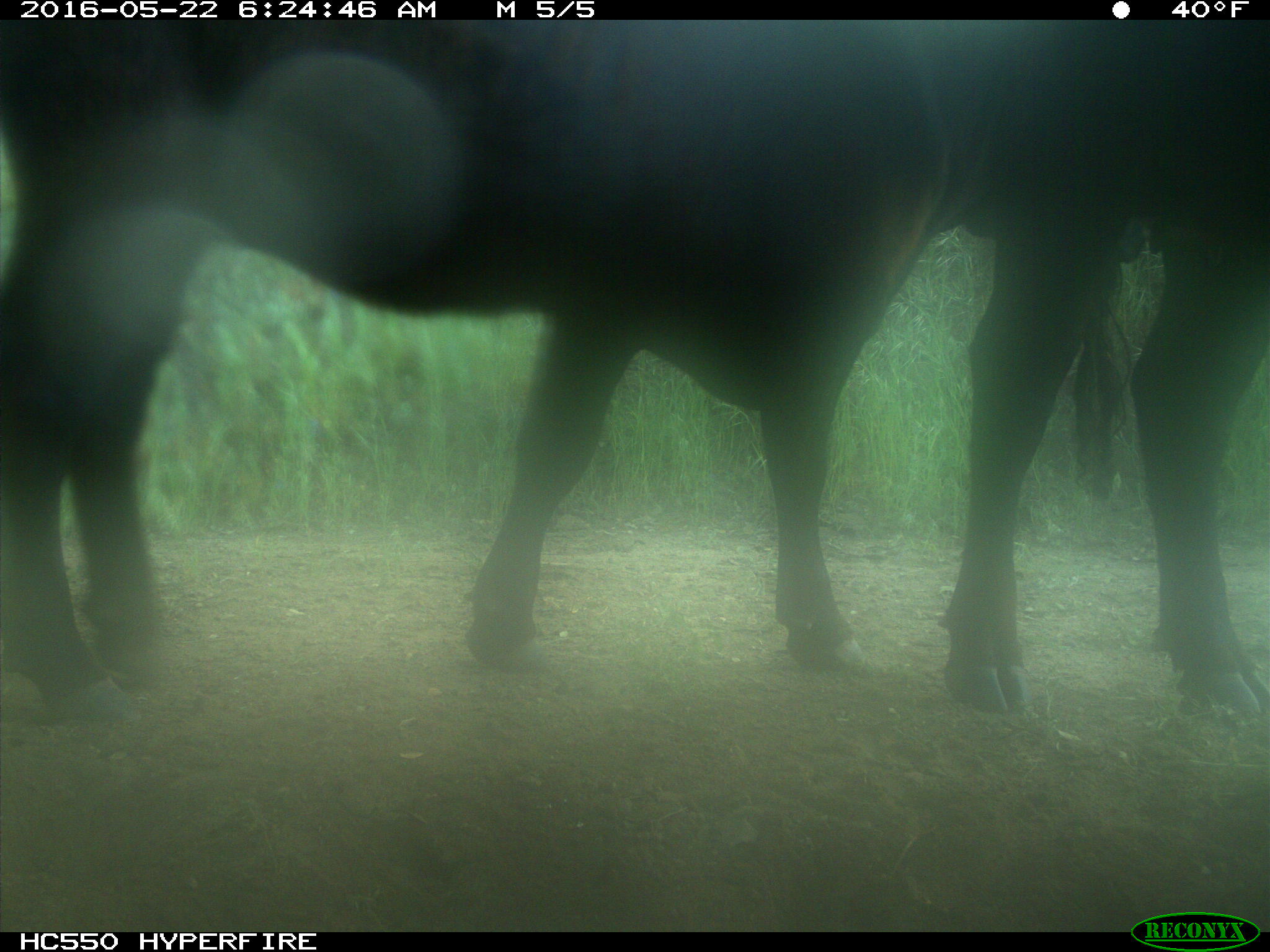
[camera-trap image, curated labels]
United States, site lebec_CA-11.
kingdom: Animalia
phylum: Chordata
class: Mammalia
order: Artiodactyla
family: Bovidae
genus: Bos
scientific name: Bos taurus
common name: domestic cow